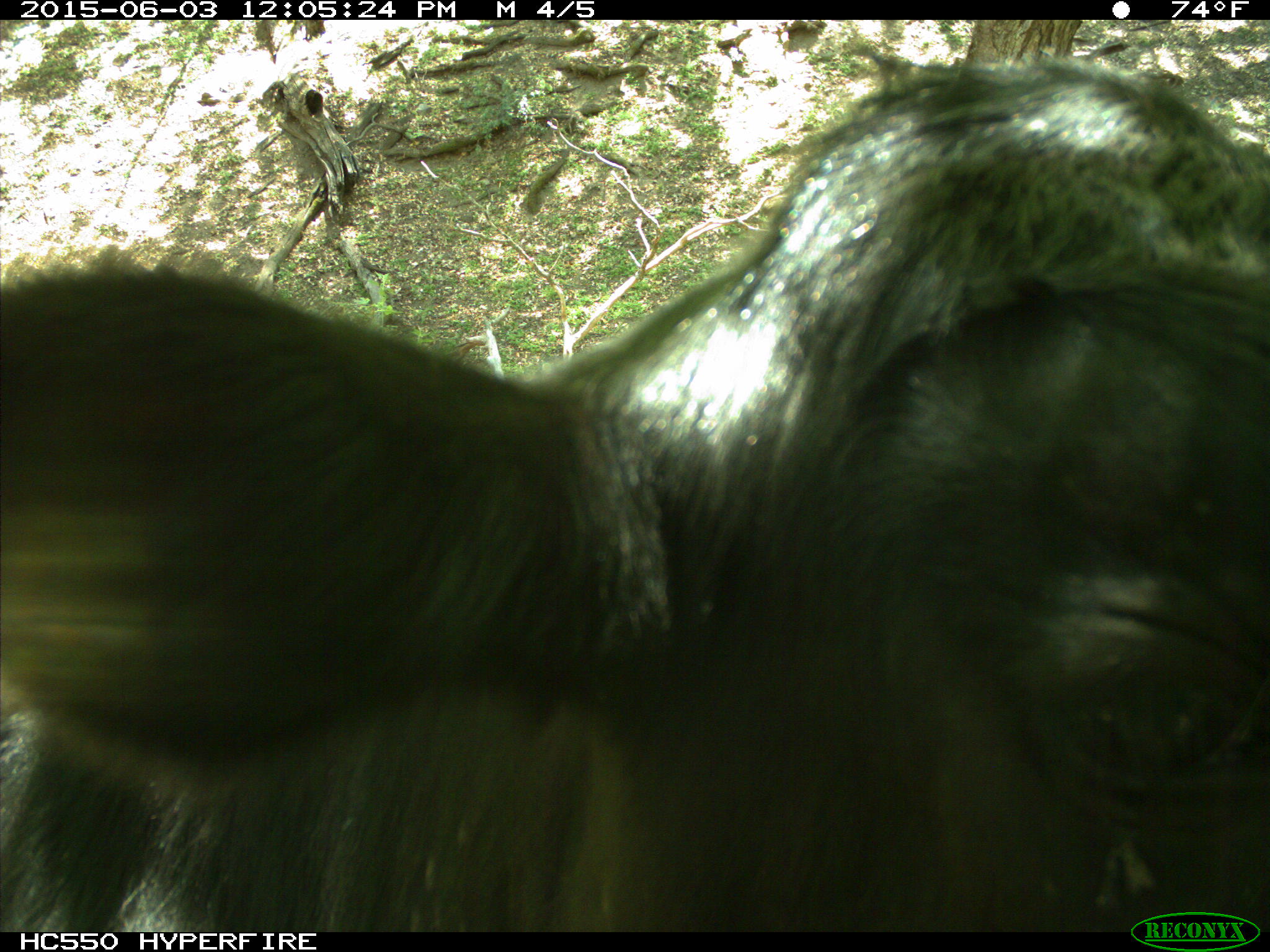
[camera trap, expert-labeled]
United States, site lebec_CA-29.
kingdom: Animalia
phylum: Chordata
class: Mammalia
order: Artiodactyla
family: Bovidae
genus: Bos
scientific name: Bos taurus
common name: domestic cow